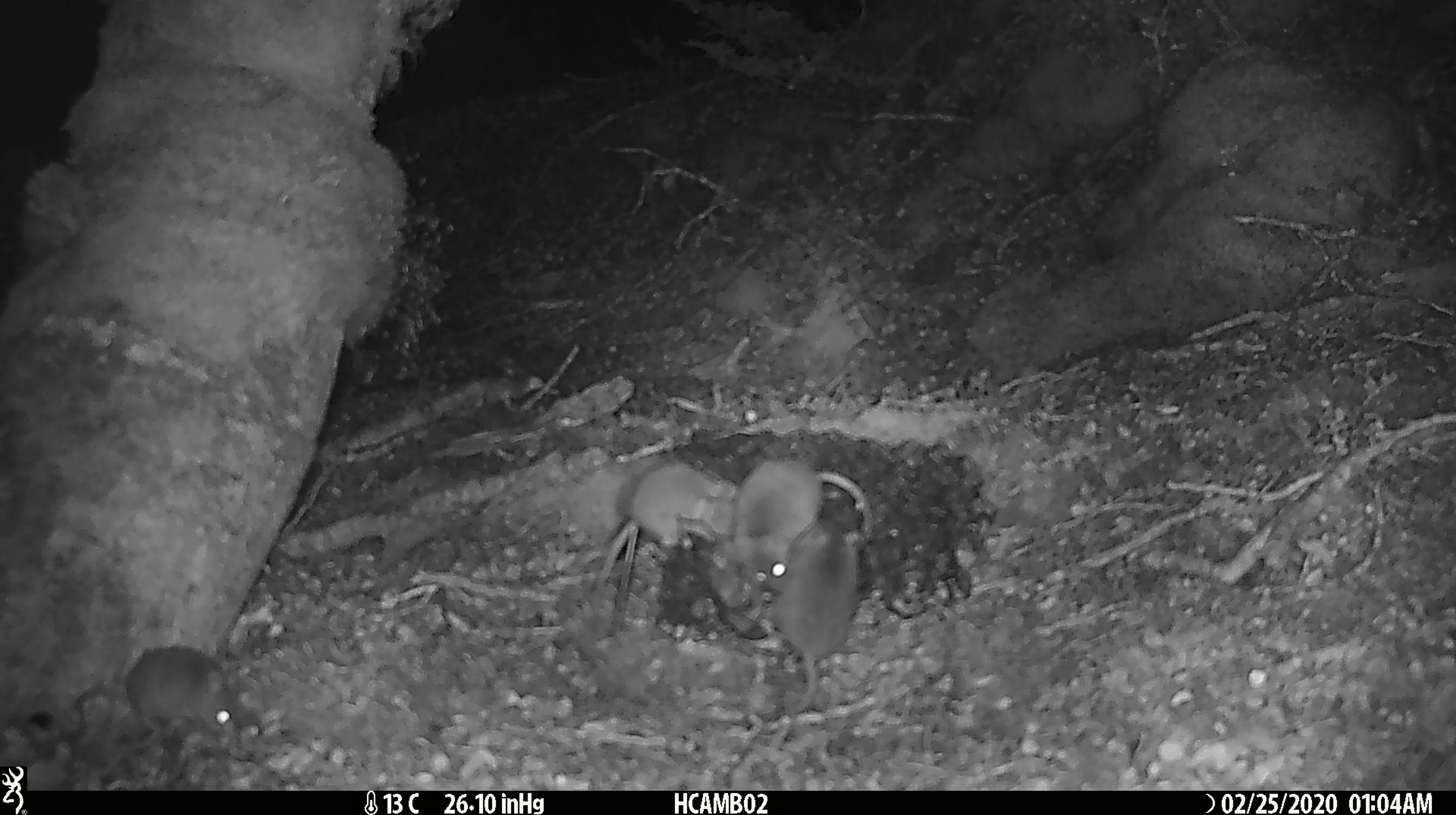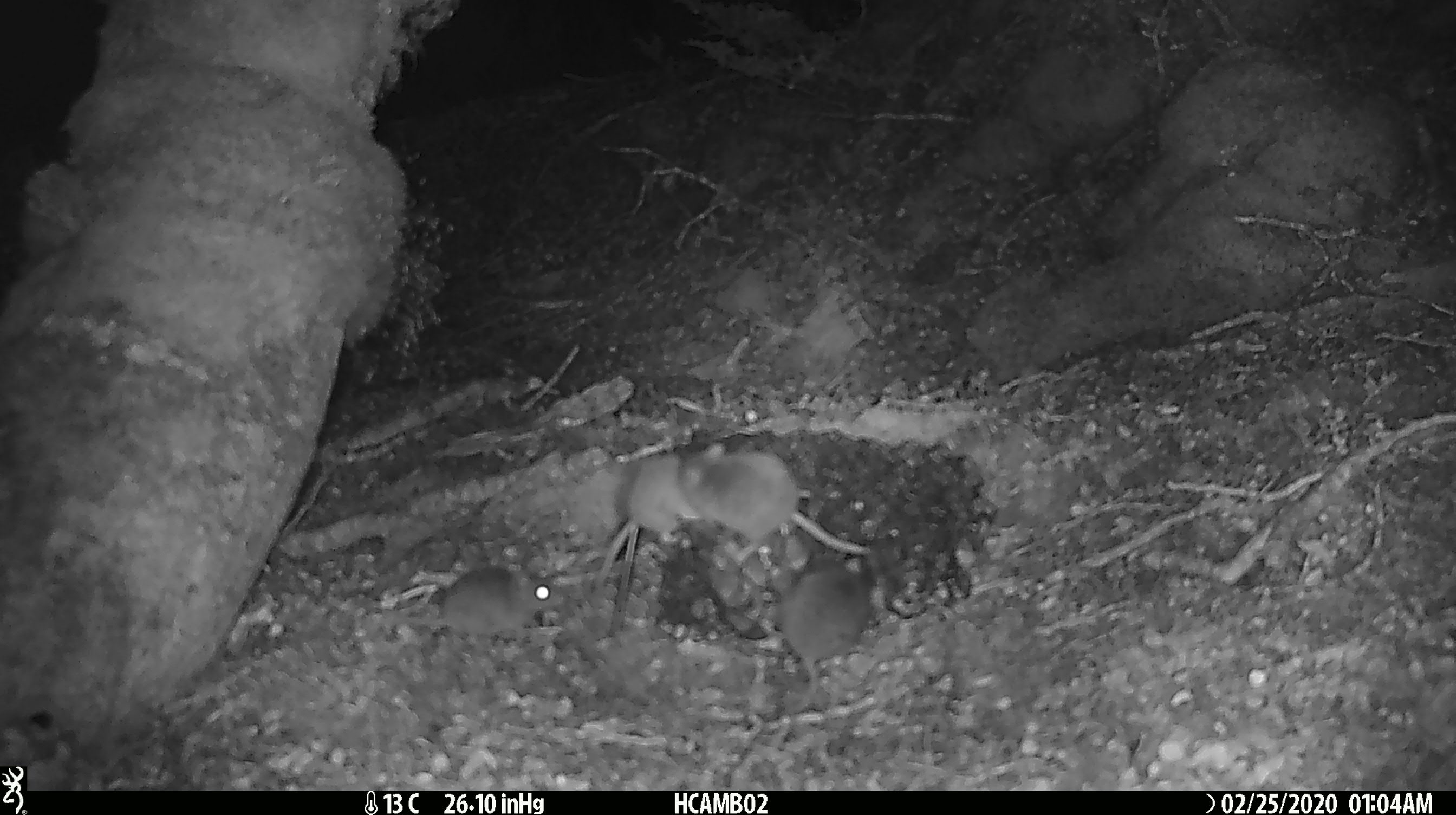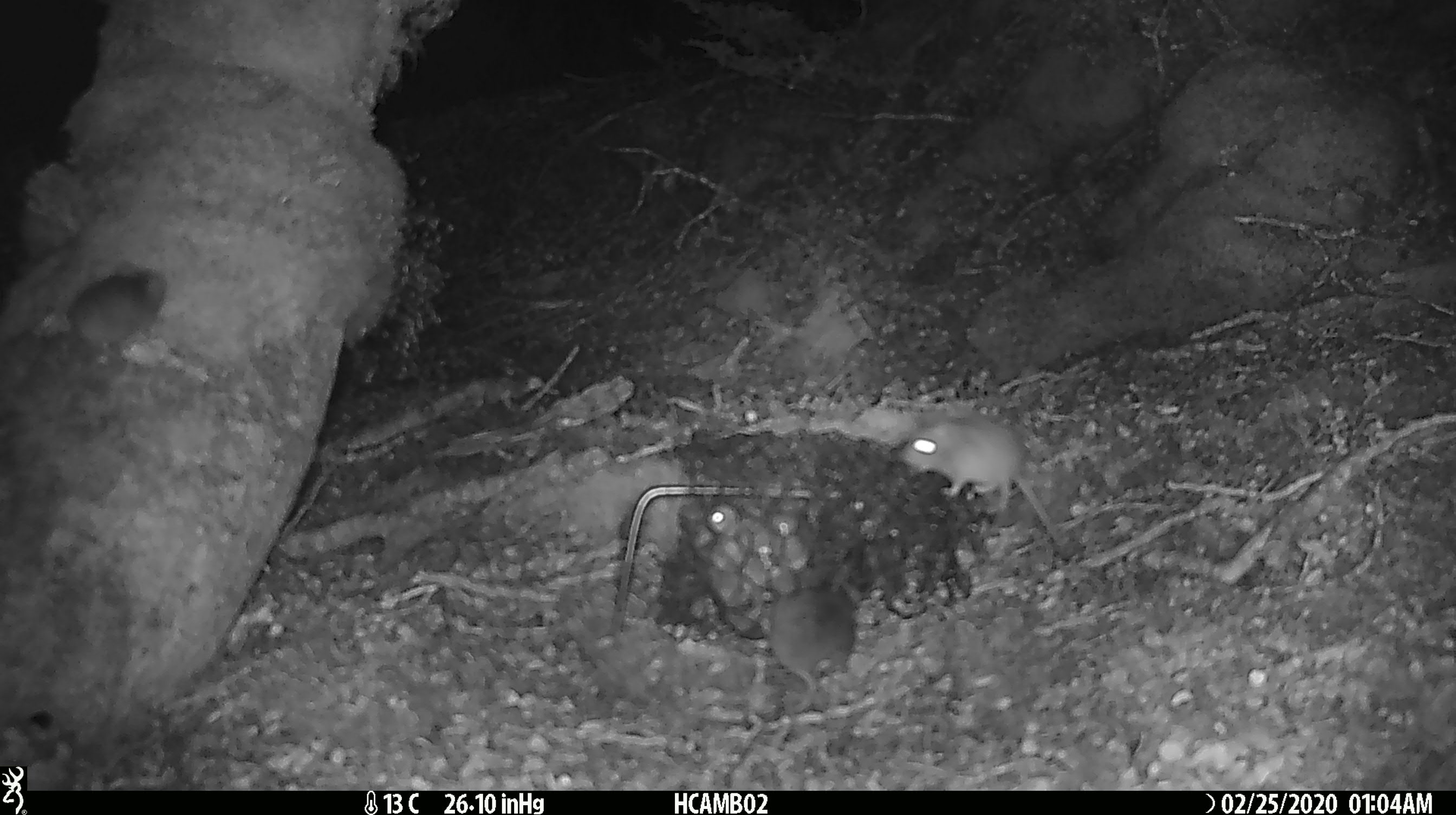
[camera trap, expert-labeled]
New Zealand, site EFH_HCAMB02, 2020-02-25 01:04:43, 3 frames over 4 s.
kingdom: Animalia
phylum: Chordata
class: Mammalia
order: Rodentia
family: Muridae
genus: Mus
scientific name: Mus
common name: mouse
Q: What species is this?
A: Mouse (Mus).